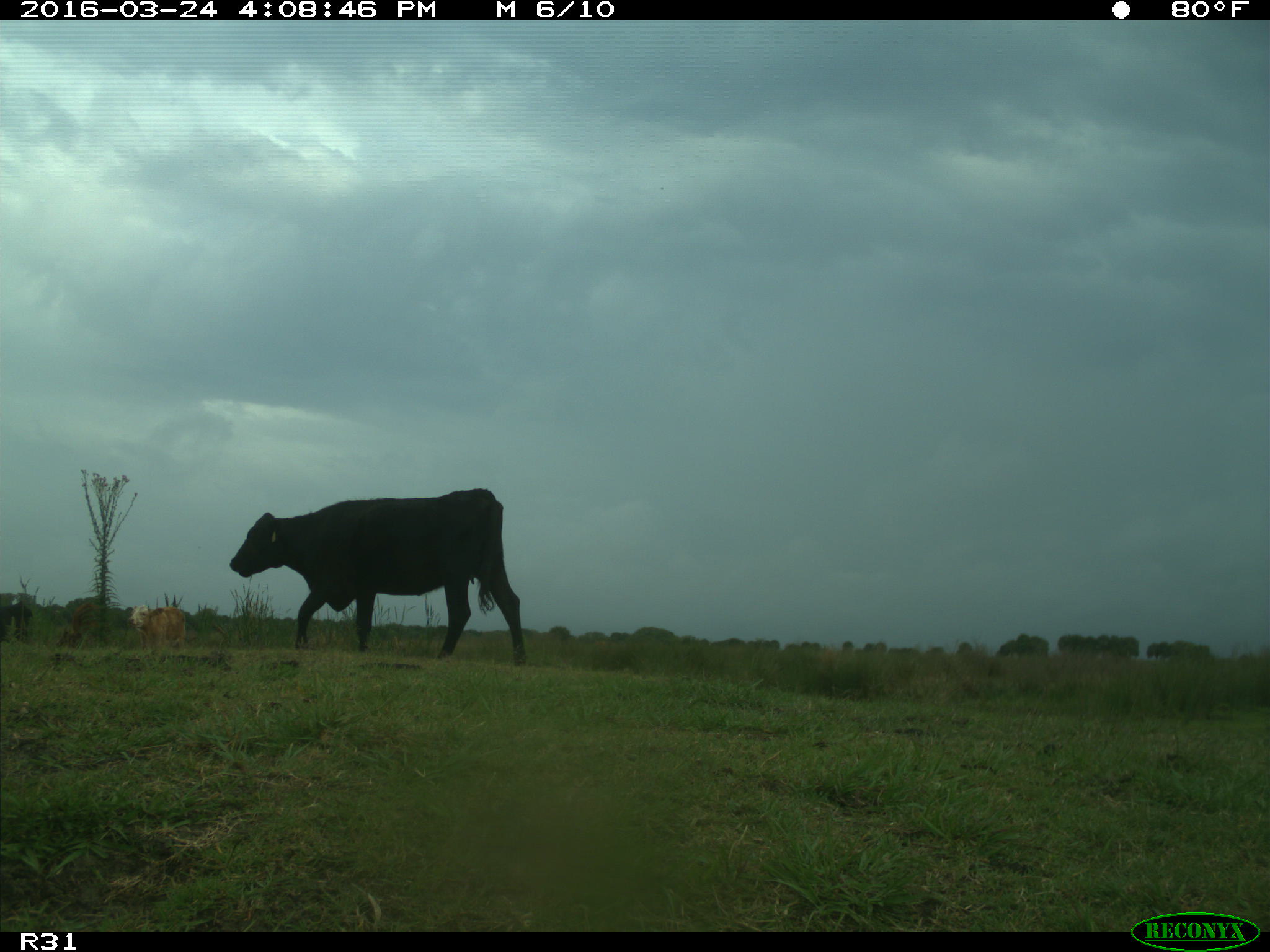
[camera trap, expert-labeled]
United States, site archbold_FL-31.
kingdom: Animalia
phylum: Chordata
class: Mammalia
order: Artiodactyla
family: Bovidae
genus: Bos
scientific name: Bos taurus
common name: domestic cow